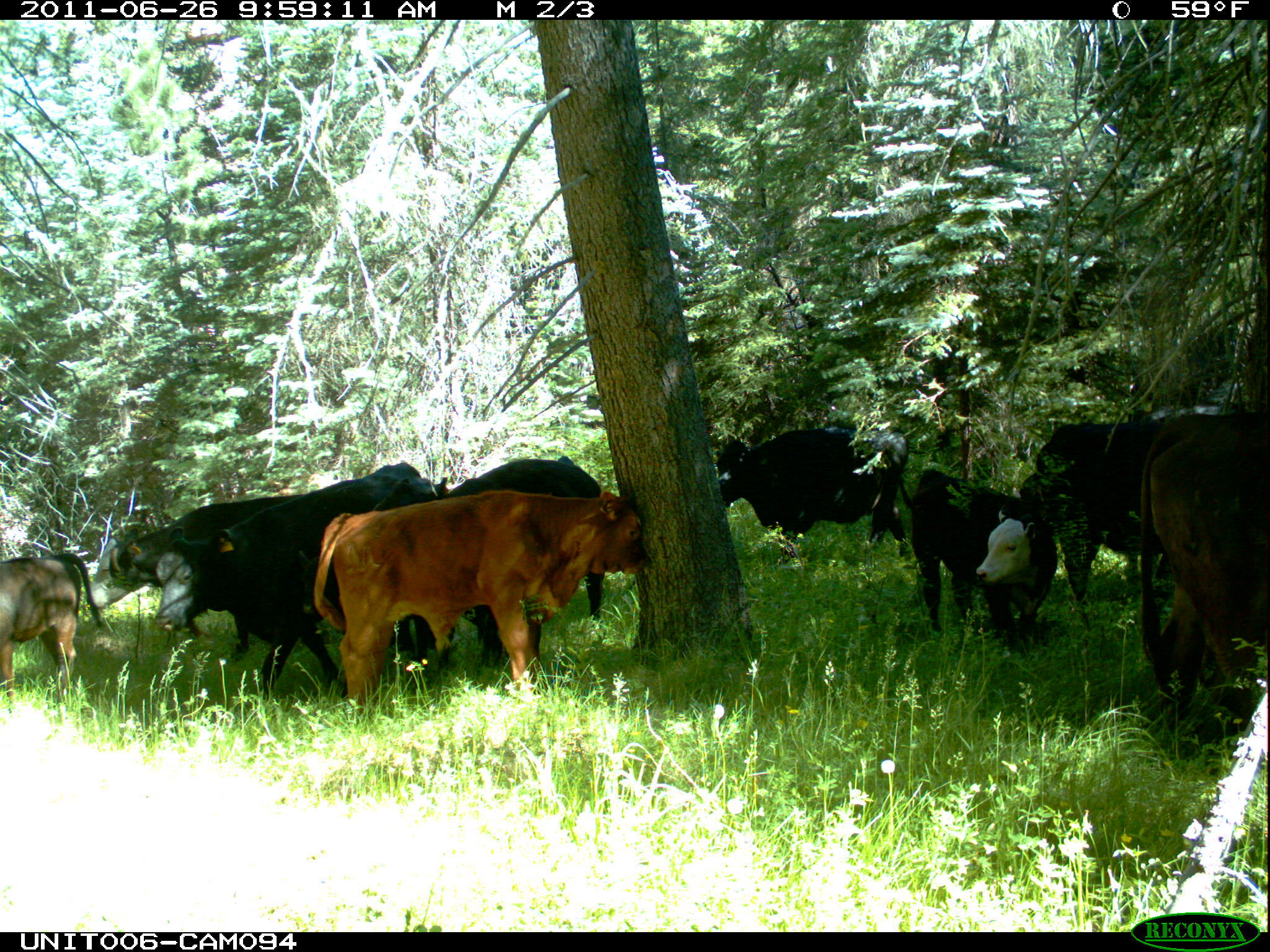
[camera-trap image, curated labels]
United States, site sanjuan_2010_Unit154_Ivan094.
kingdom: Animalia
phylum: Chordata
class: Mammalia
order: Artiodactyla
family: Bovidae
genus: Bos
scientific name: Bos taurus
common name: domestic cow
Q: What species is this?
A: Bos taurus (domestic cow).